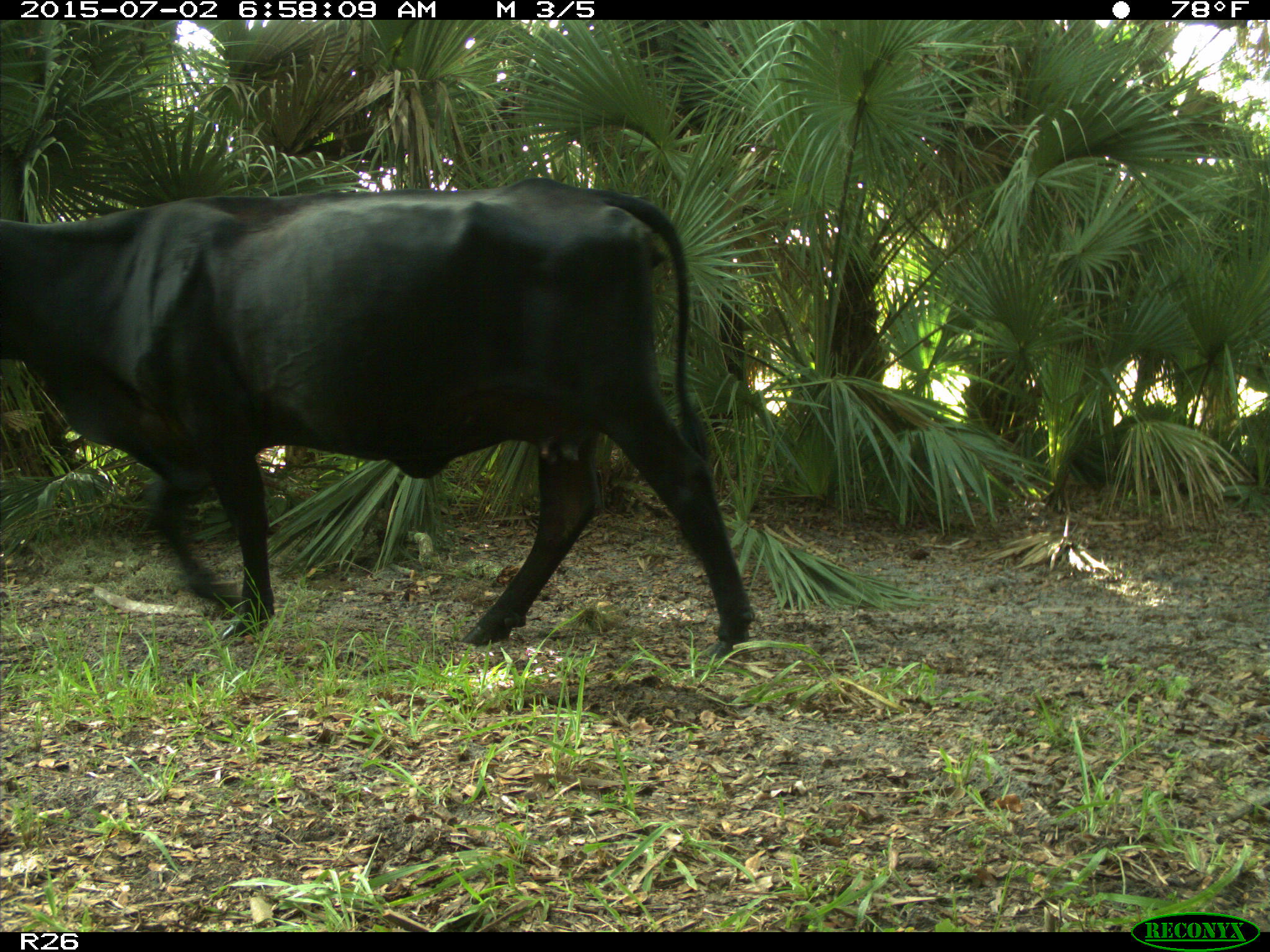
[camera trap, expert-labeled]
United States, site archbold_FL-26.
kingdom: Animalia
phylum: Chordata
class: Mammalia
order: Artiodactyla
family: Suidae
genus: Sus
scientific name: Sus scrofa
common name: wild boar